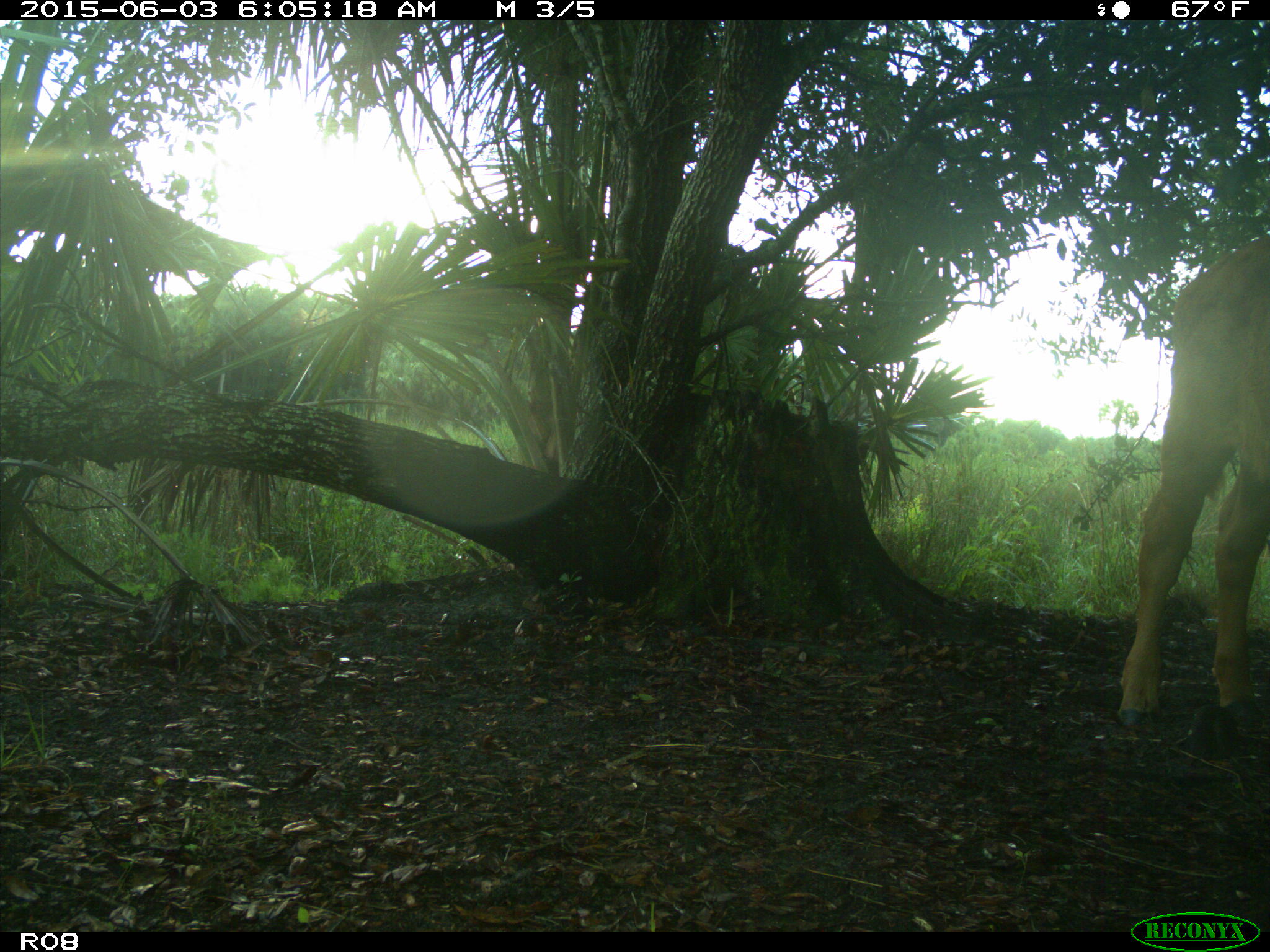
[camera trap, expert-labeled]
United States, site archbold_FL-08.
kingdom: Animalia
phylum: Chordata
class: Mammalia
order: Artiodactyla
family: Bovidae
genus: Bos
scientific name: Bos taurus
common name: domestic cow